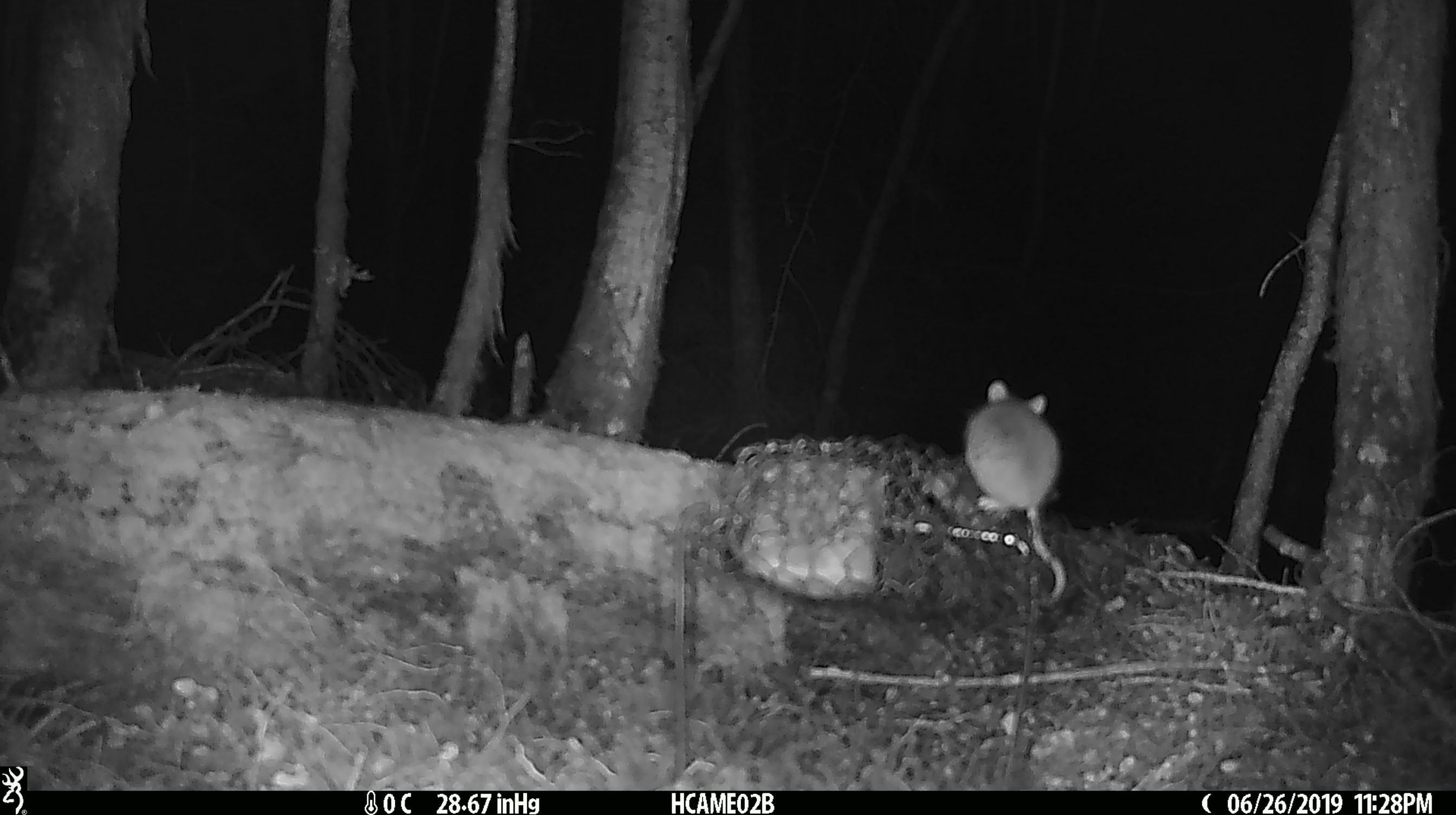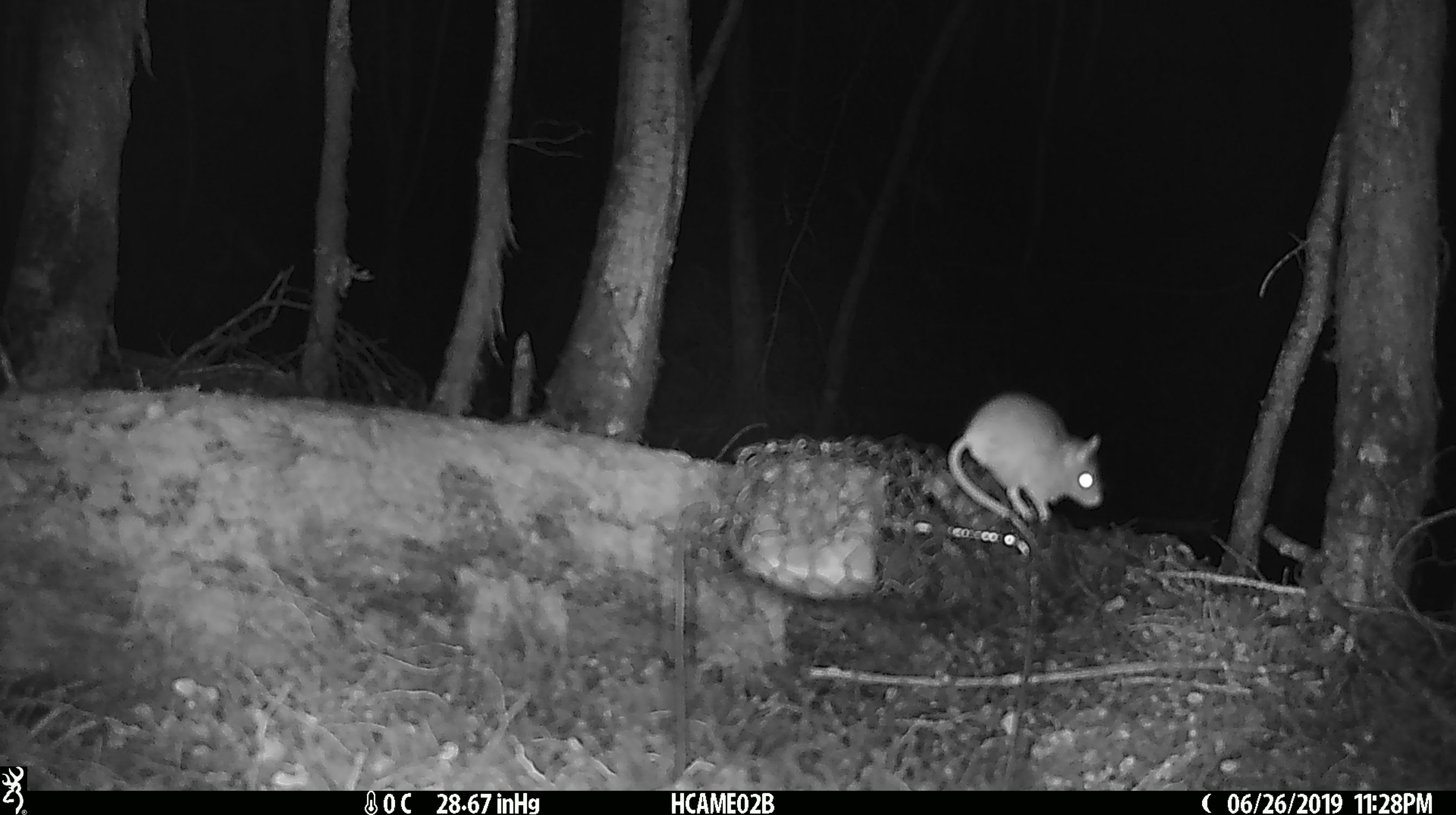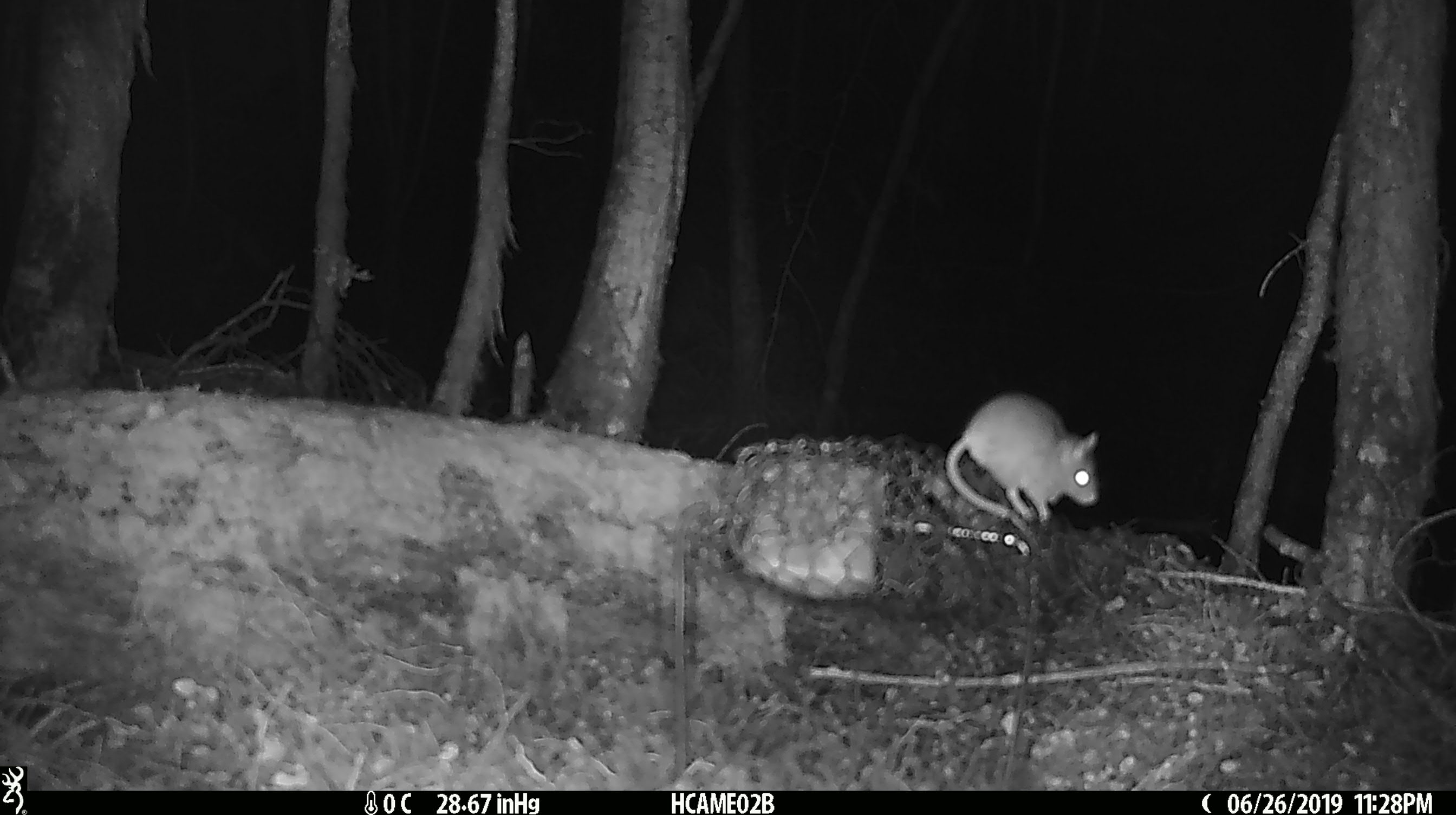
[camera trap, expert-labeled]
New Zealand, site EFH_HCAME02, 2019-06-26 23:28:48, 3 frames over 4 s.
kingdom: Animalia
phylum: Chordata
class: Mammalia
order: Rodentia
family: Muridae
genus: Mus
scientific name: Mus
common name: mouse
Mouse (Mus).